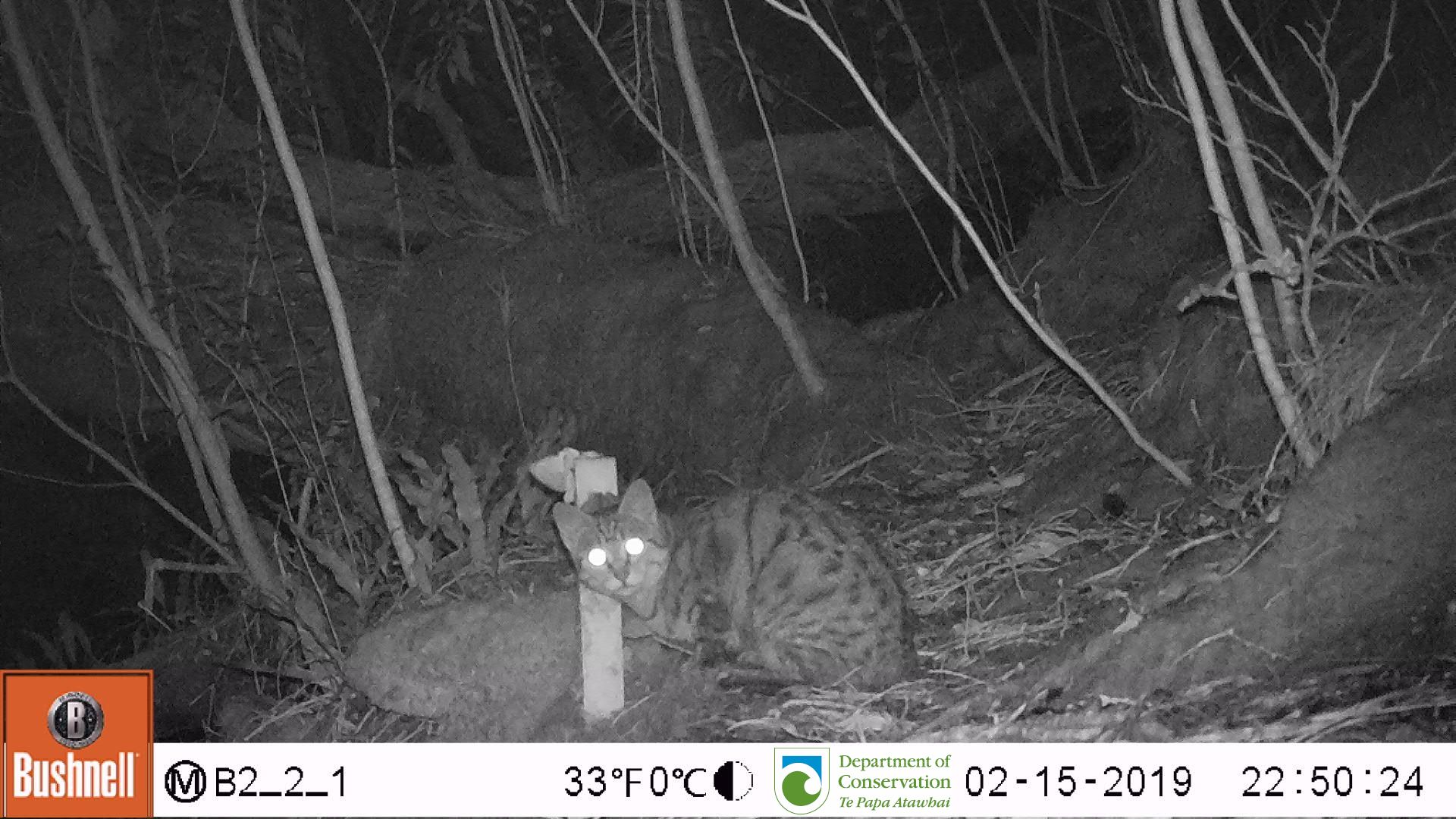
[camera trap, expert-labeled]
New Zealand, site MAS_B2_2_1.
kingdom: Animalia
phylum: Chordata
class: Mammalia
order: Carnivora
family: Felidae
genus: Felis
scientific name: Felis catus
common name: domestic cat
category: cat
Cat (domestic cat) (Felis catus).